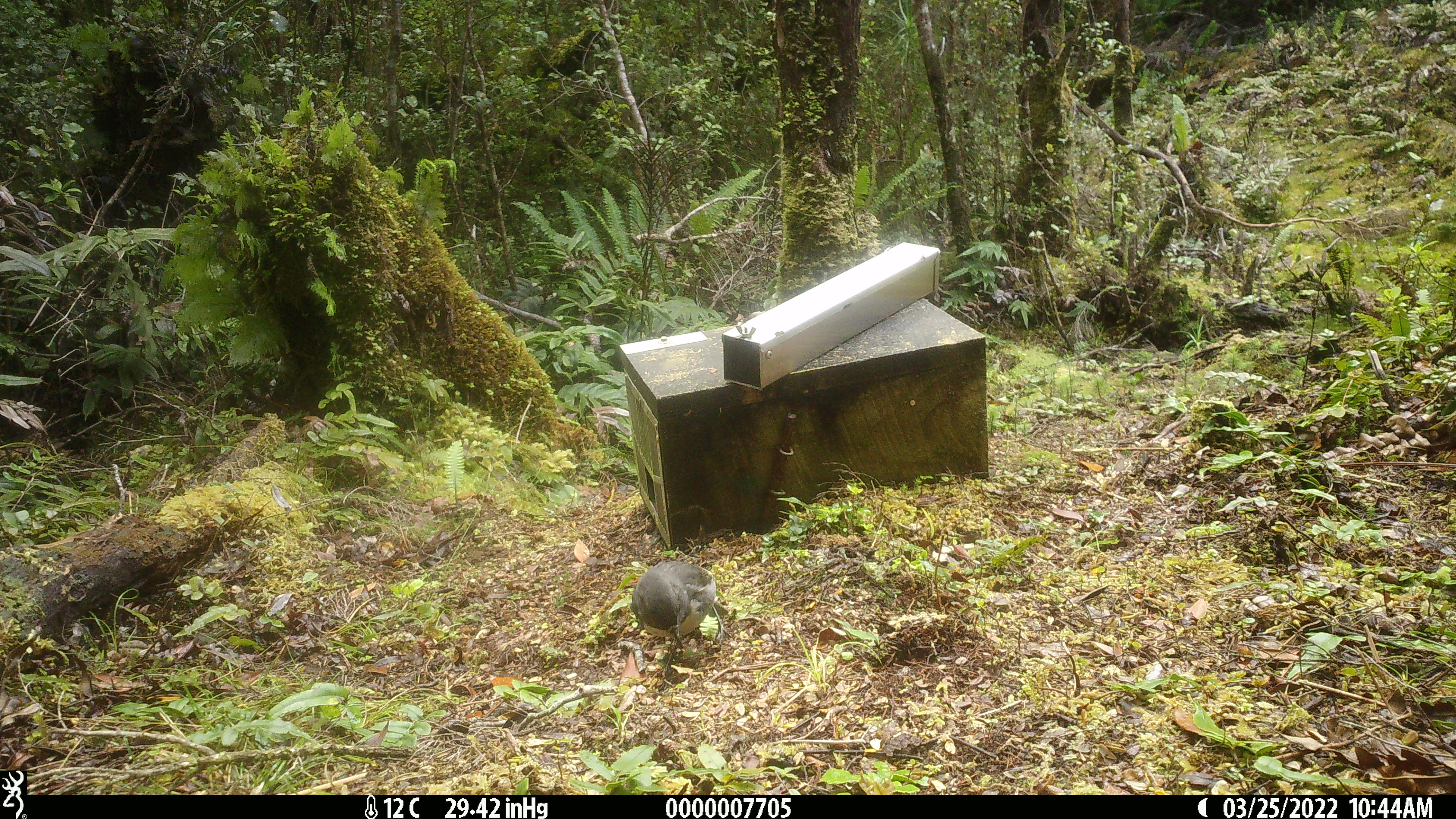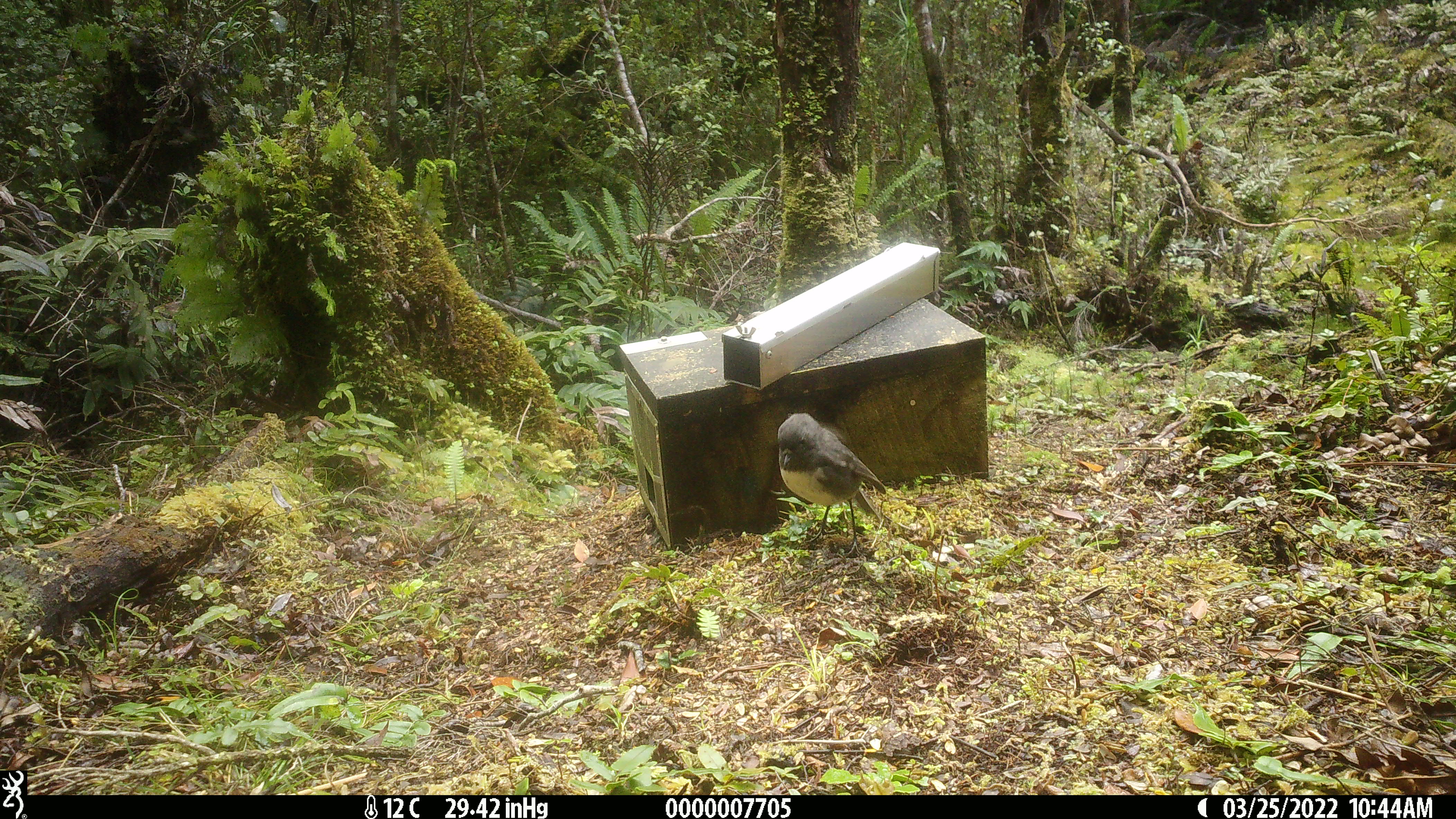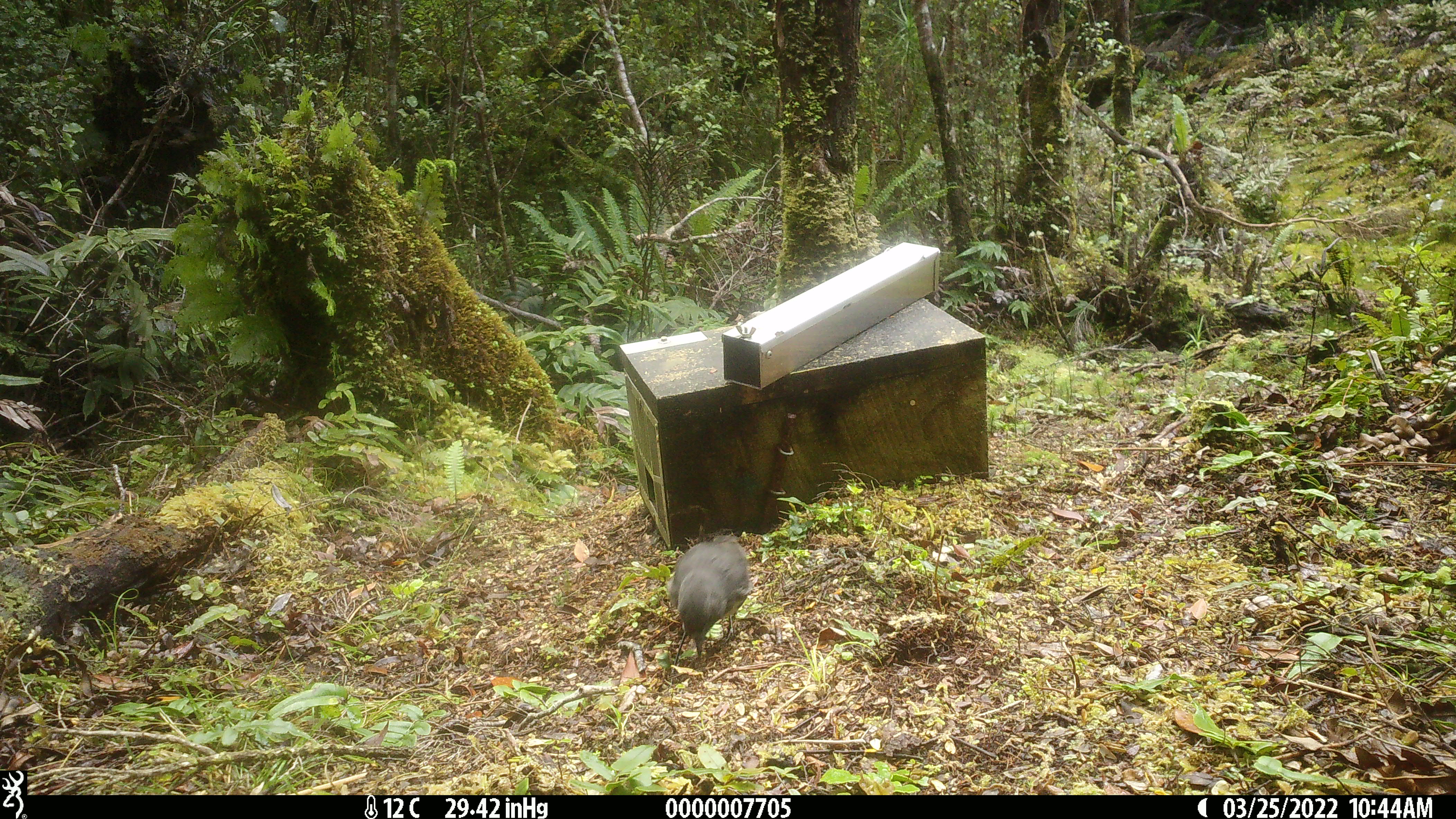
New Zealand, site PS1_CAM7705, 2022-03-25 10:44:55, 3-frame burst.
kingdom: Animalia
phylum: Chordata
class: Aves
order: Passeriformes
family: Petroicidae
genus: Petroica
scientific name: Petroica australis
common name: new zealand robin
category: robin